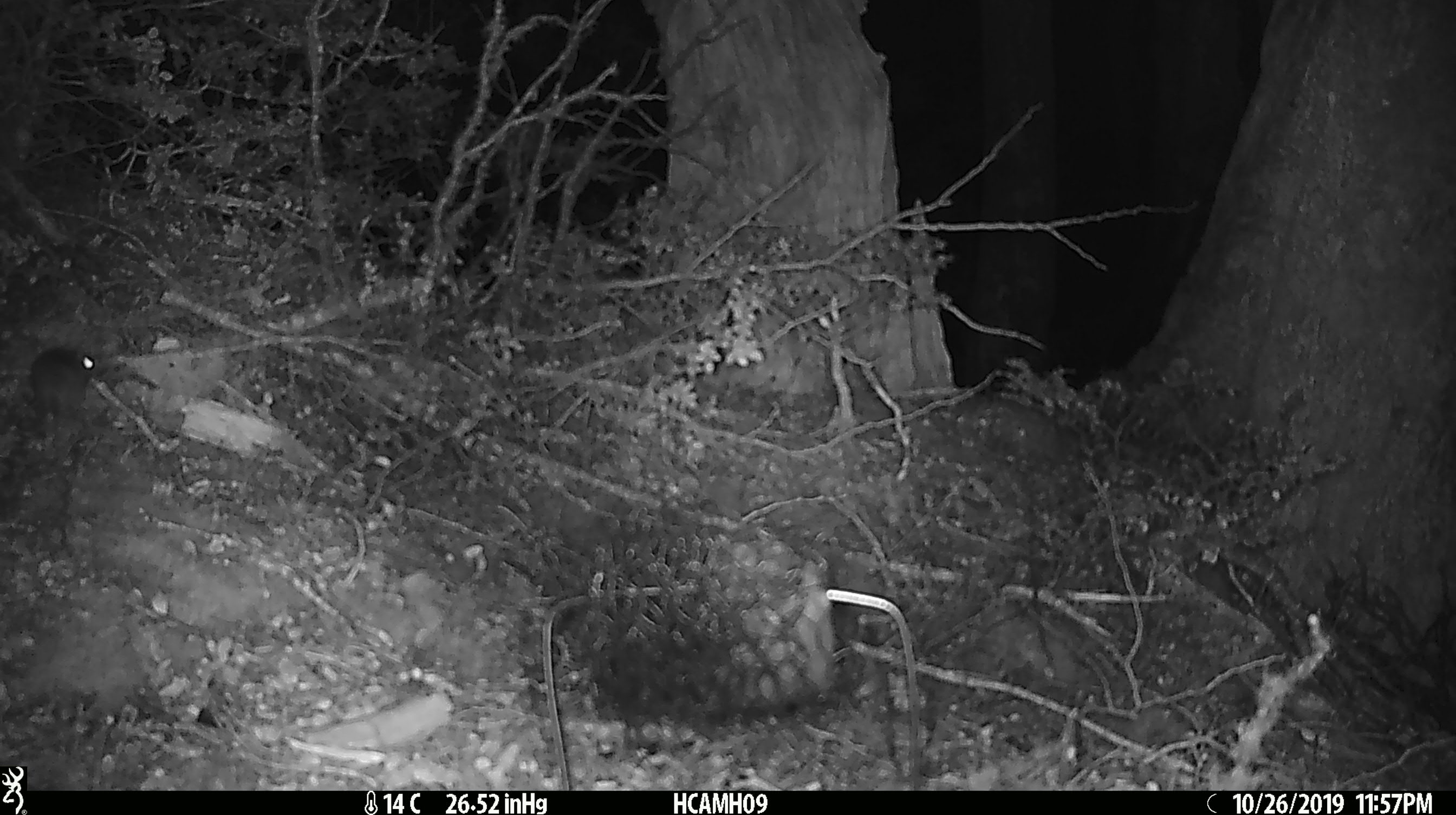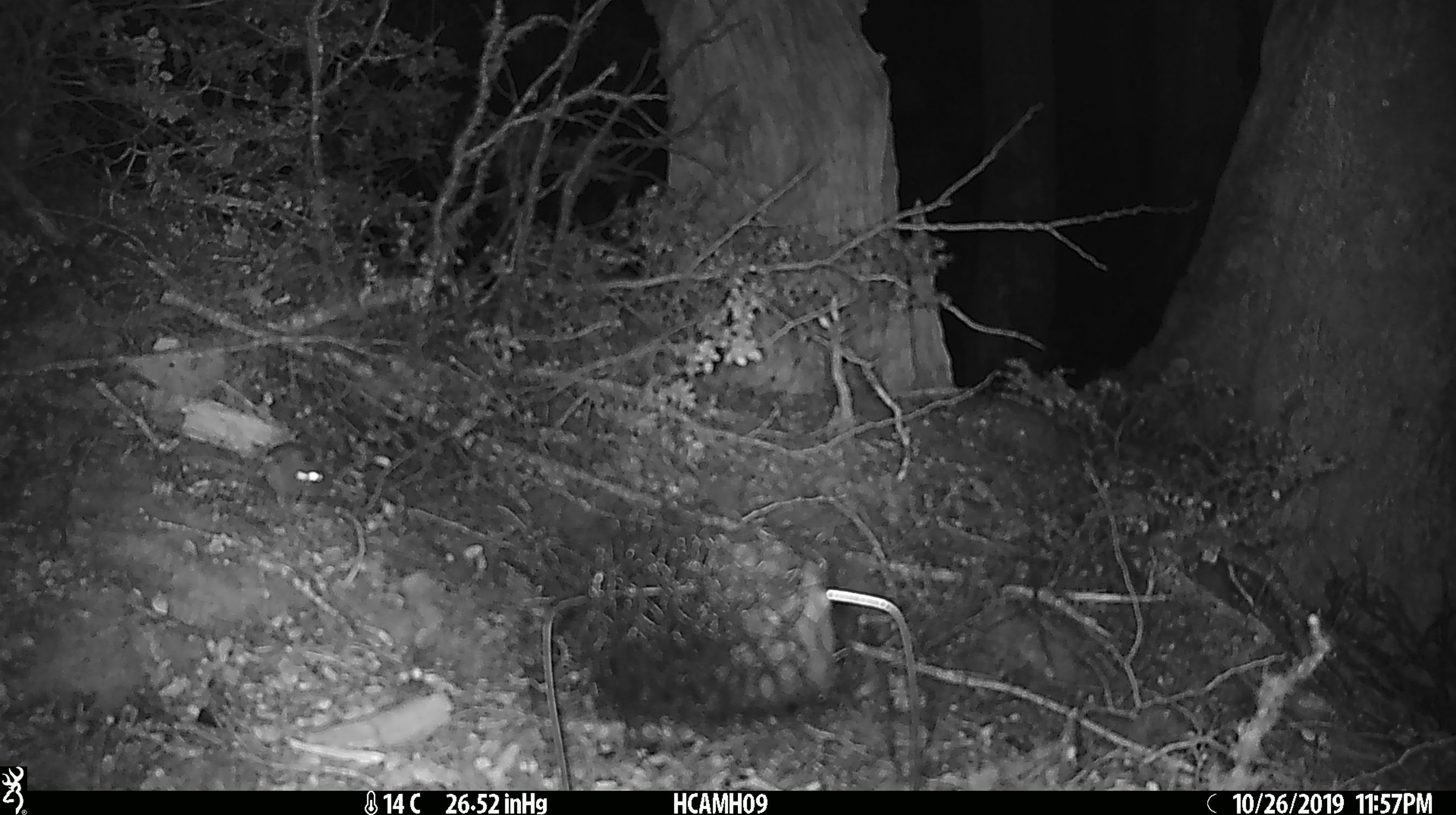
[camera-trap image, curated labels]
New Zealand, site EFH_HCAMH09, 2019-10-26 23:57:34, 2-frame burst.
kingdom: Animalia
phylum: Chordata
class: Mammalia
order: Rodentia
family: Muridae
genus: Mus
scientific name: Mus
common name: mouse